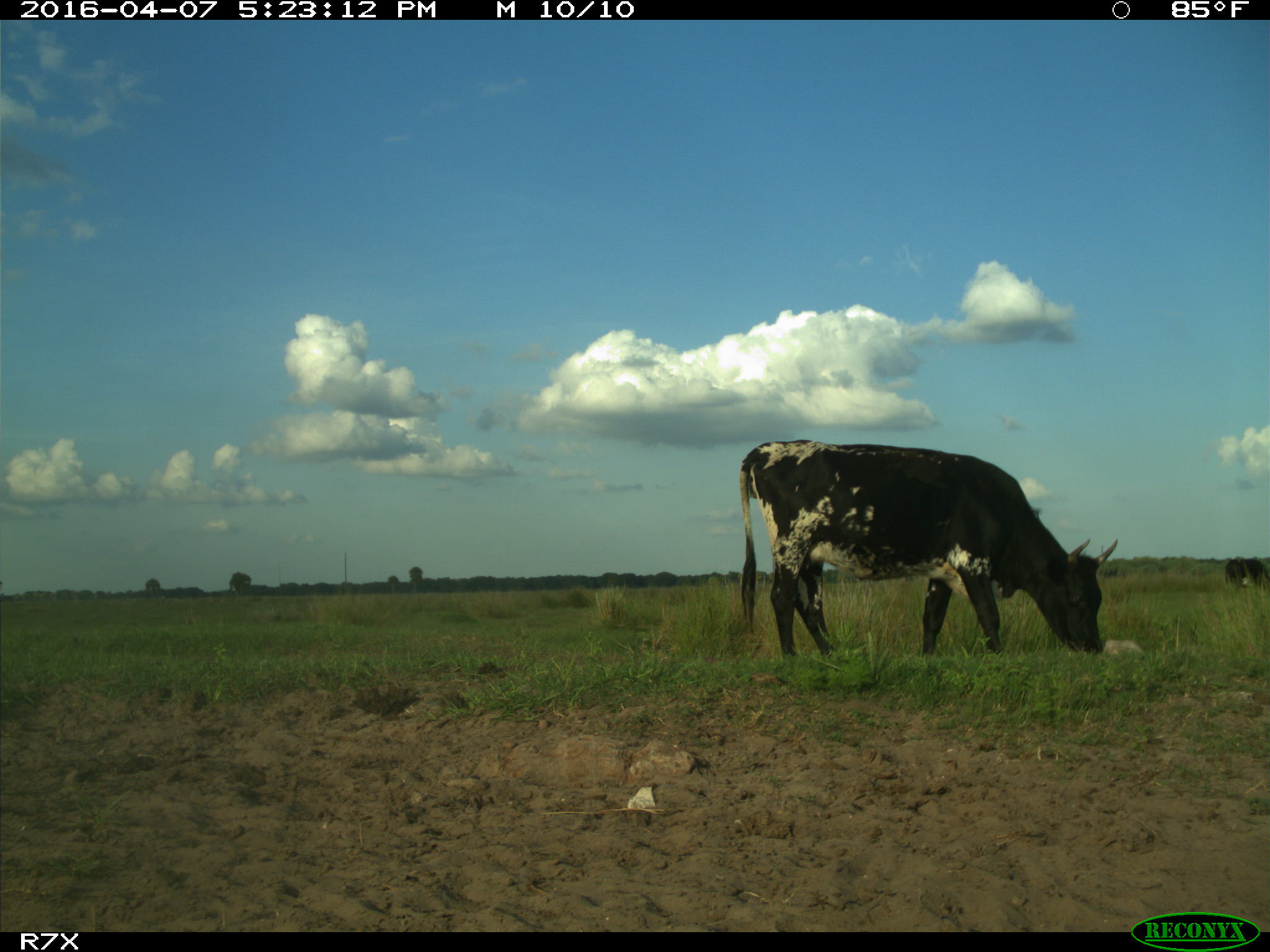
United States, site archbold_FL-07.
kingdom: Animalia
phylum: Chordata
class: Mammalia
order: Artiodactyla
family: Bovidae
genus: Bos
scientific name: Bos taurus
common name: domestic cow